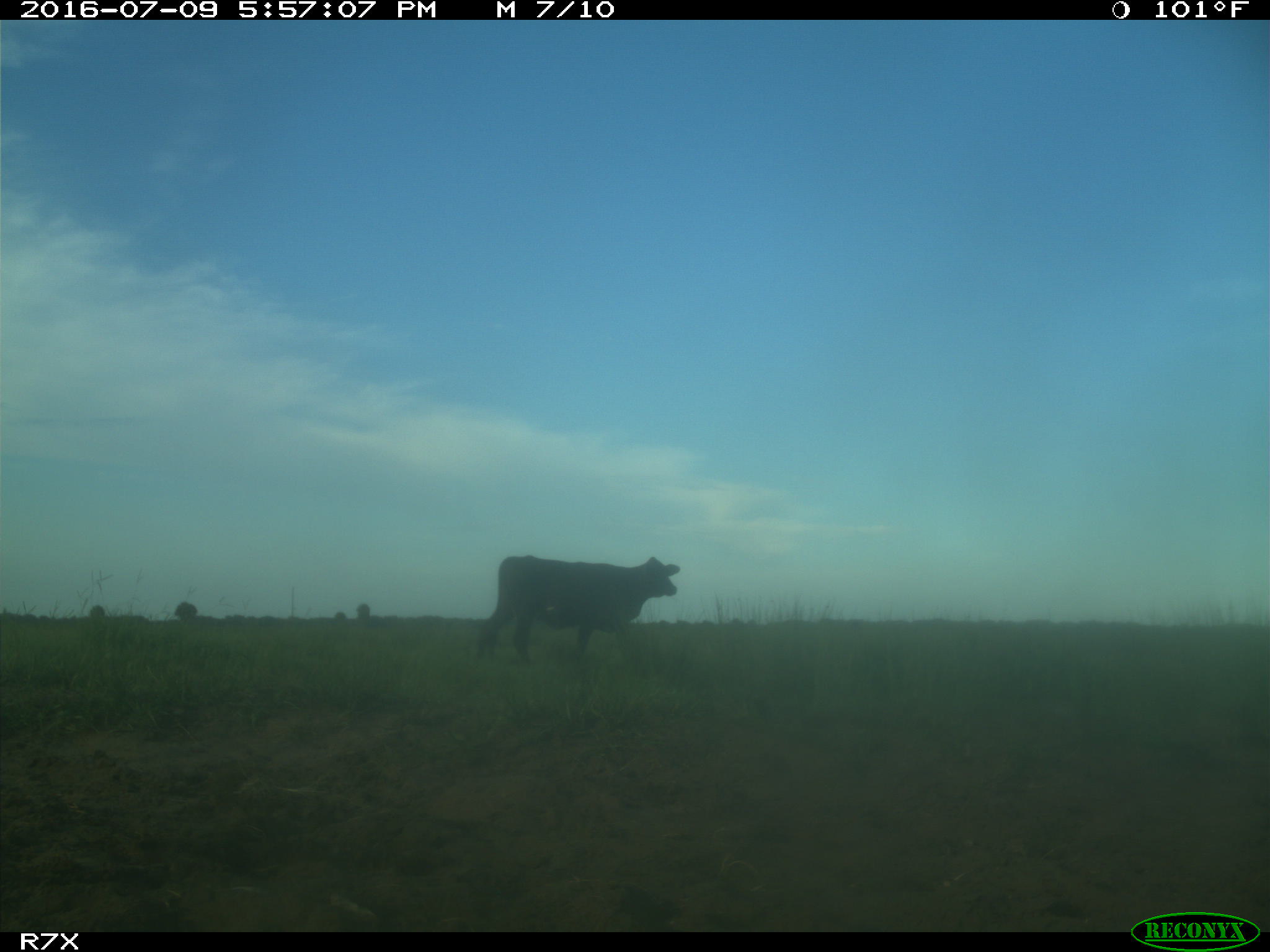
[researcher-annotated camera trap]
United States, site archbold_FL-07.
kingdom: Animalia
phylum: Chordata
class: Mammalia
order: Artiodactyla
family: Bovidae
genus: Bos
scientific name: Bos taurus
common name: domestic cow